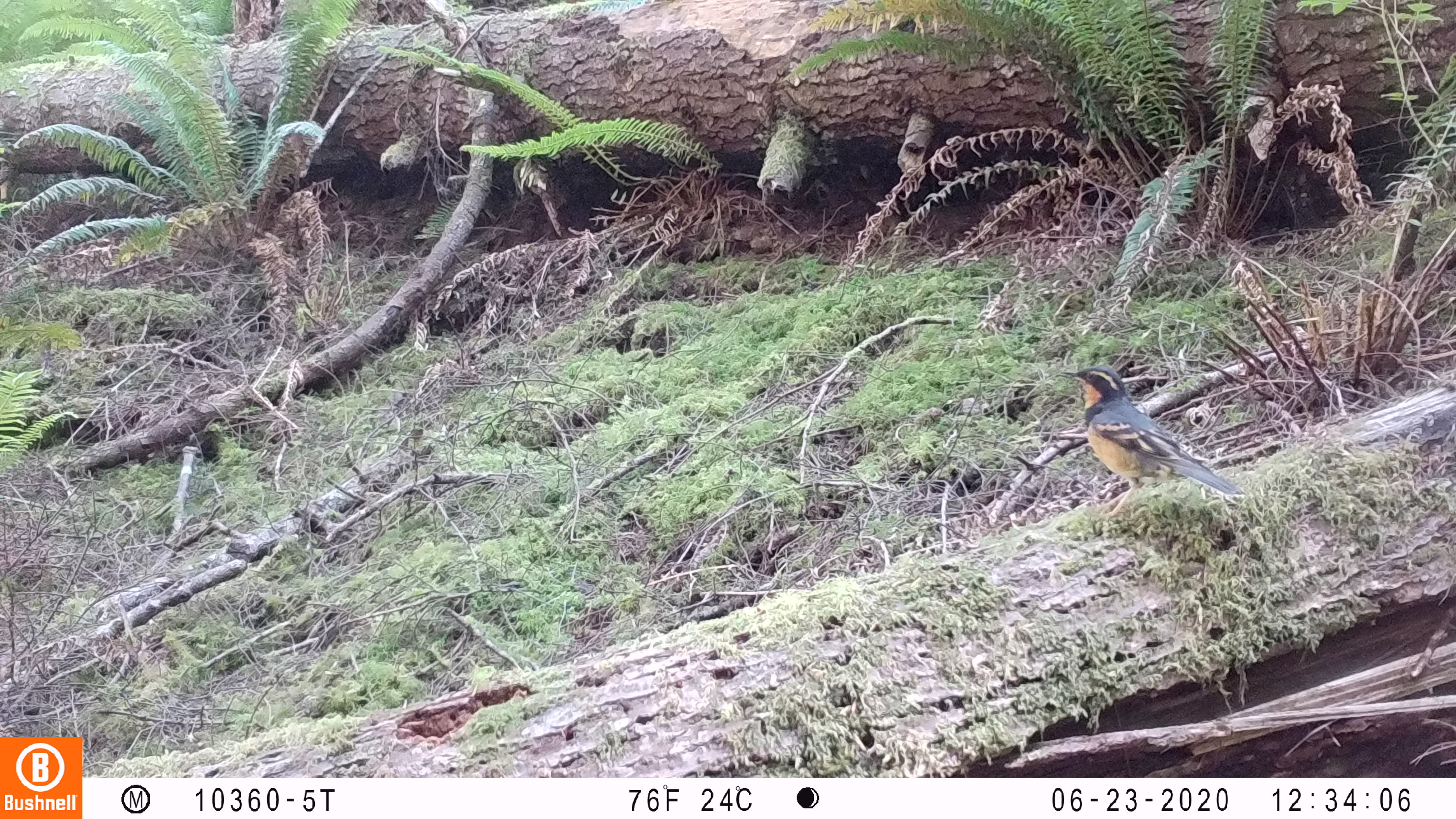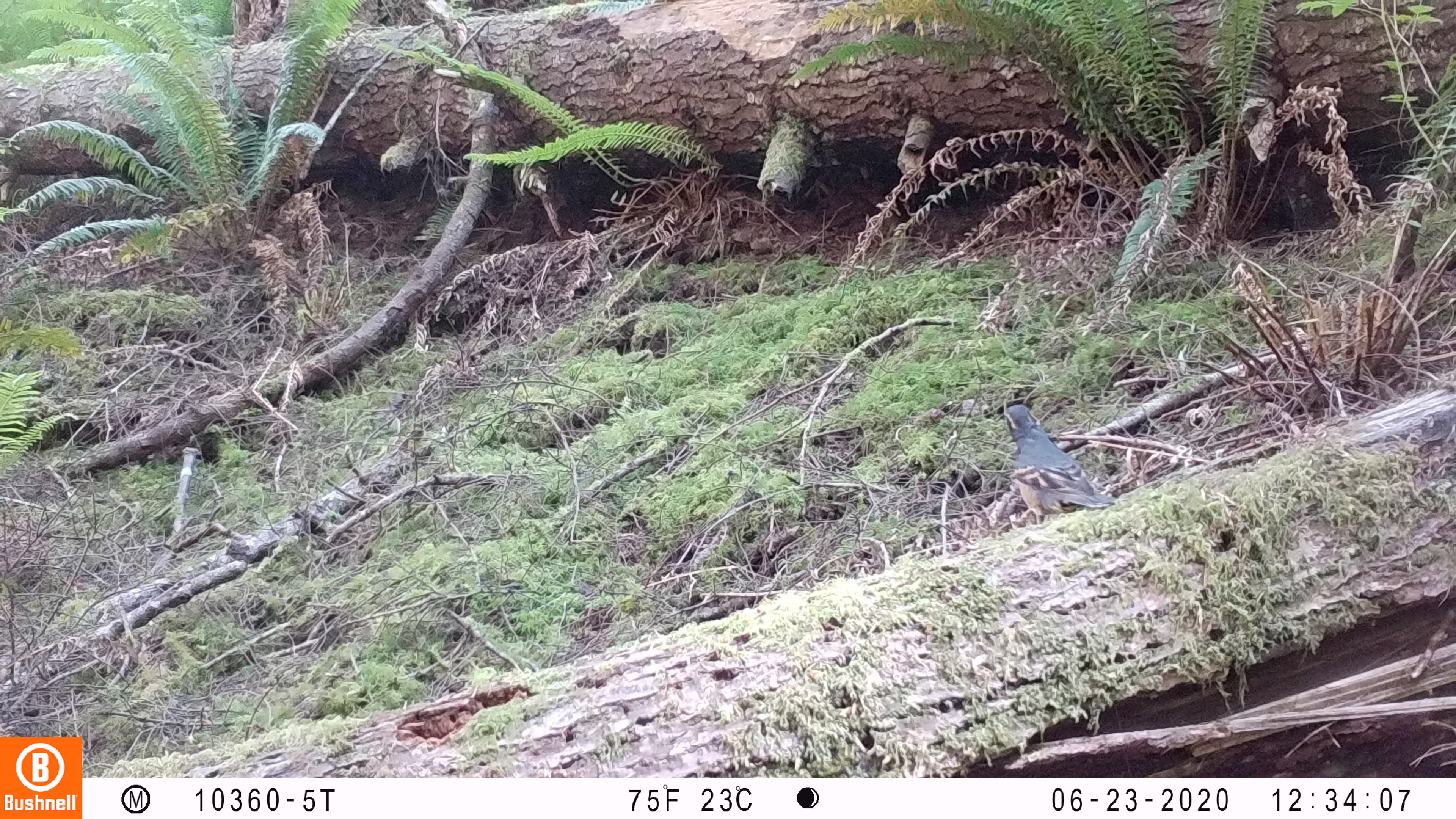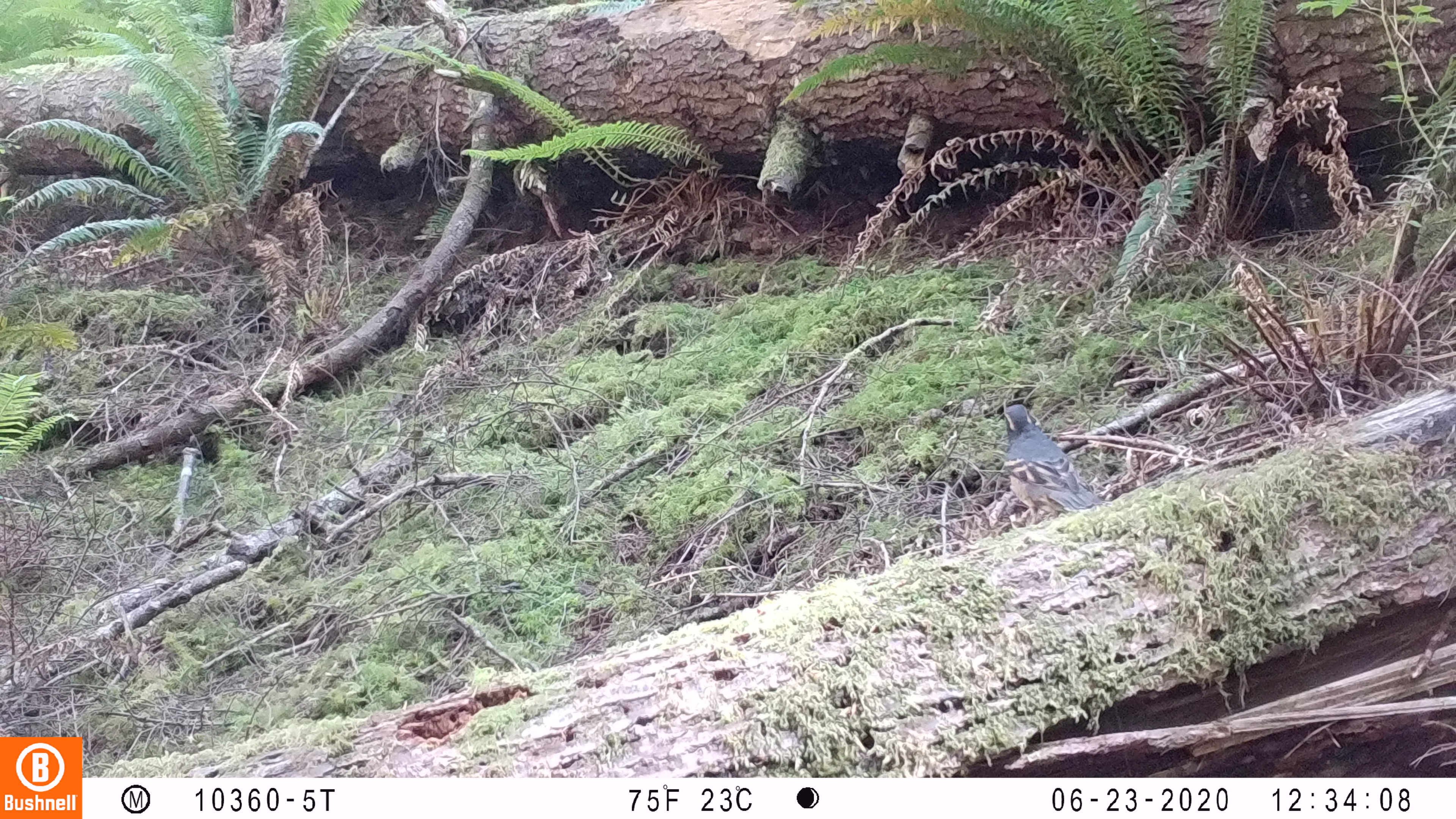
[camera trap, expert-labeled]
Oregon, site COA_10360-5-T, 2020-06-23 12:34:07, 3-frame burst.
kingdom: Animalia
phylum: Chordata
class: Aves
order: Passeriformes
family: Turdidae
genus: Ixoreus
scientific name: Ixoreus naevius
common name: varied thrush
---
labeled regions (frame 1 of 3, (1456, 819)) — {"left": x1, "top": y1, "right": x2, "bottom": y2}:
varied thrush: {"left": 1063, "top": 361, "right": 1228, "bottom": 503}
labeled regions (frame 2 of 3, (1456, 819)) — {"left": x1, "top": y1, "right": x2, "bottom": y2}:
varied thrush: {"left": 997, "top": 398, "right": 1110, "bottom": 517}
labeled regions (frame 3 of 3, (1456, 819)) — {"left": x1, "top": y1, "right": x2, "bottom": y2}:
varied thrush: {"left": 993, "top": 394, "right": 1094, "bottom": 521}